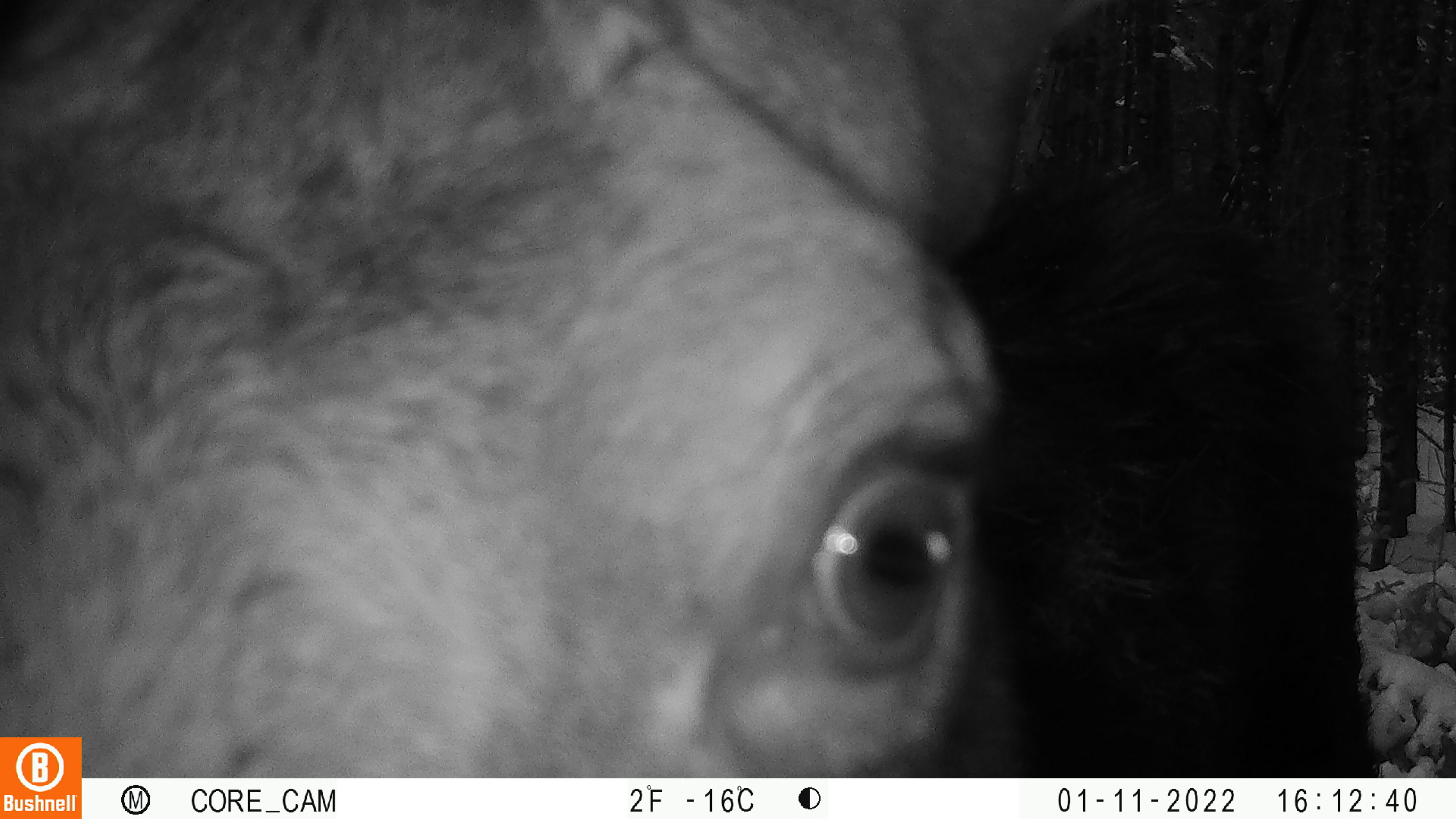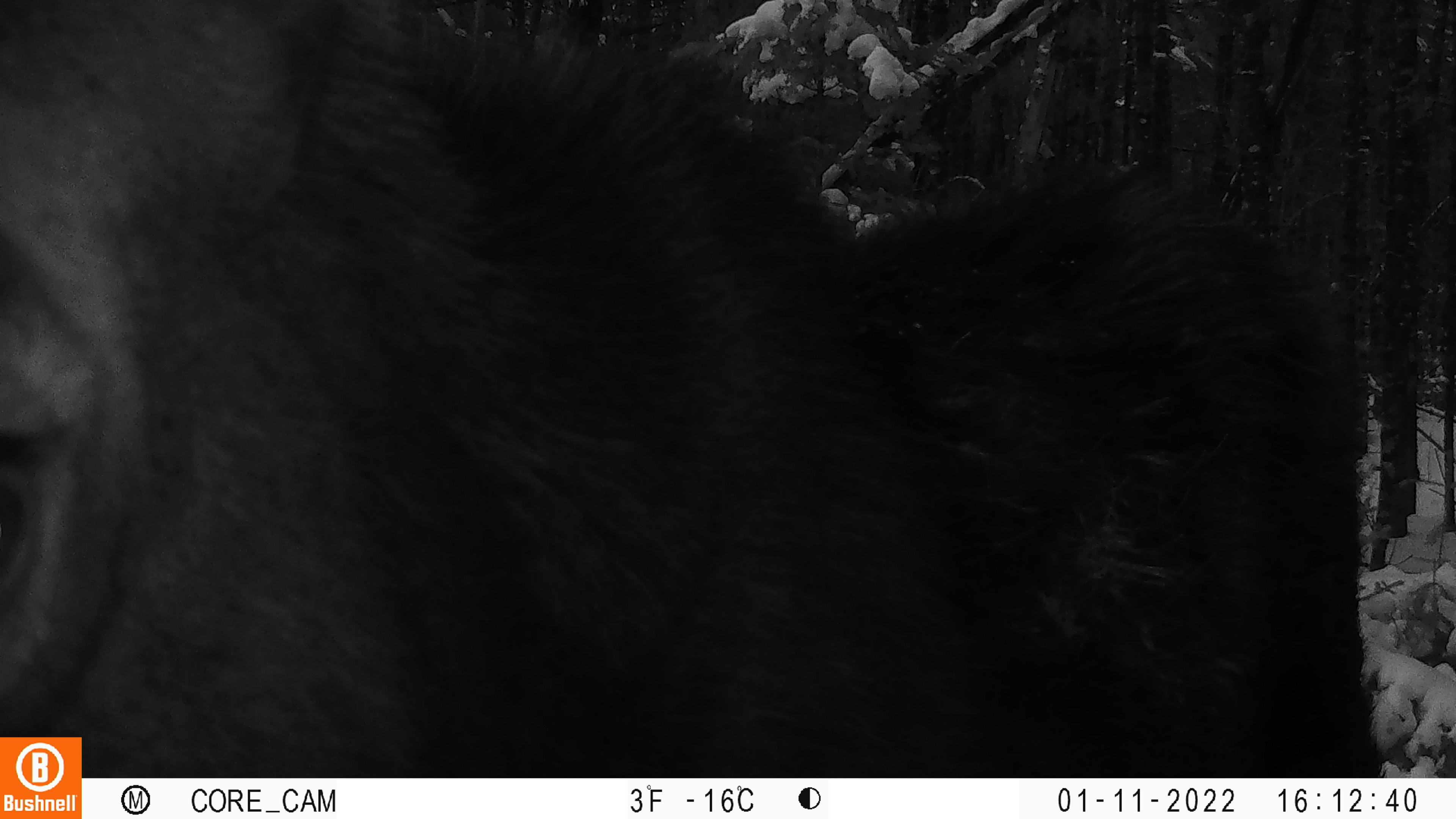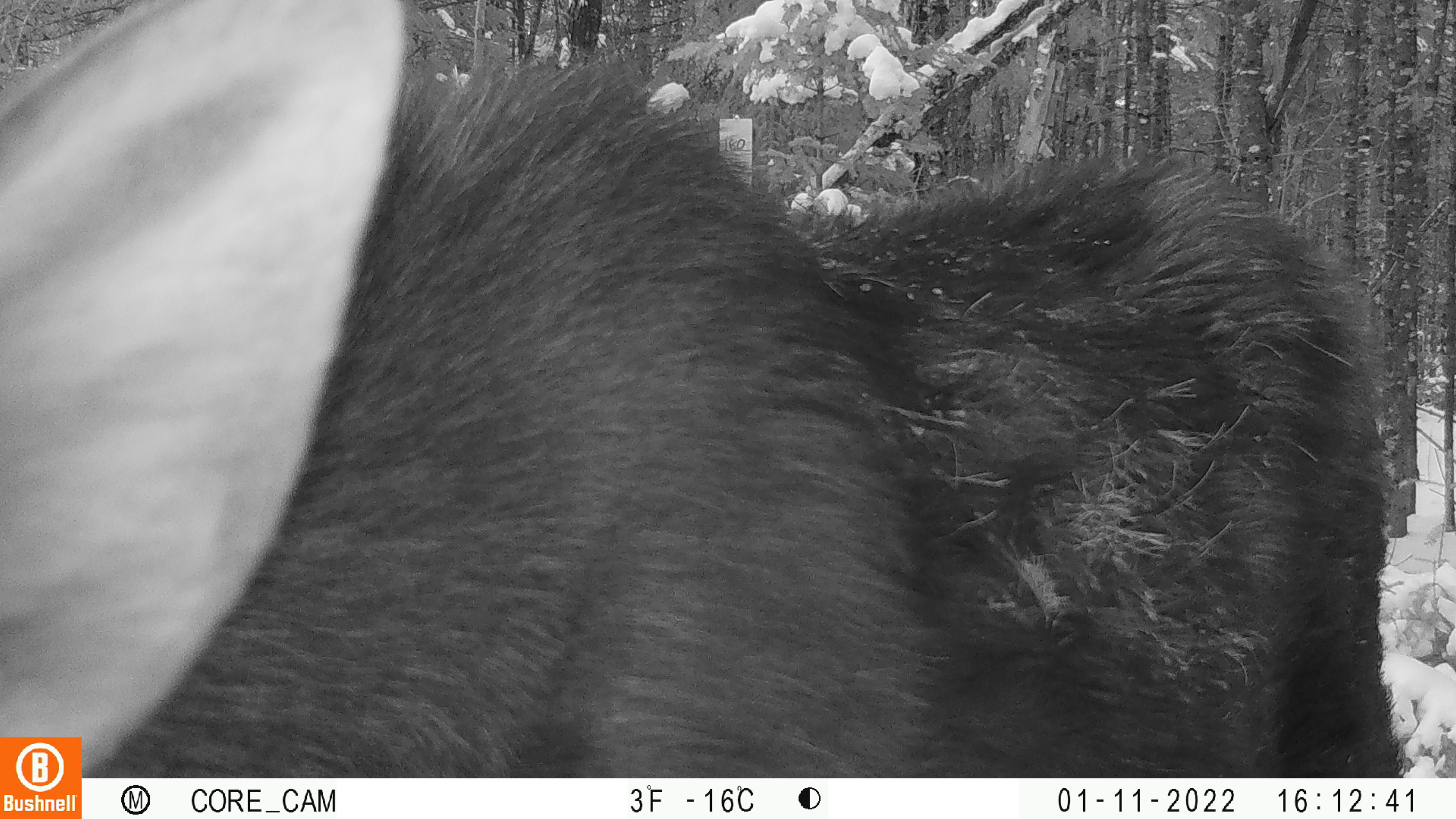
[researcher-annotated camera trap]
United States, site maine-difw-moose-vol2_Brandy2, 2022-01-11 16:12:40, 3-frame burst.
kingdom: Animalia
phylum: Chordata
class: Mammalia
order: Artiodactyla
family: Cervidae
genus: Alces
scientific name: Alces alces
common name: moose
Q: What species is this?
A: Moose (Alces alces).